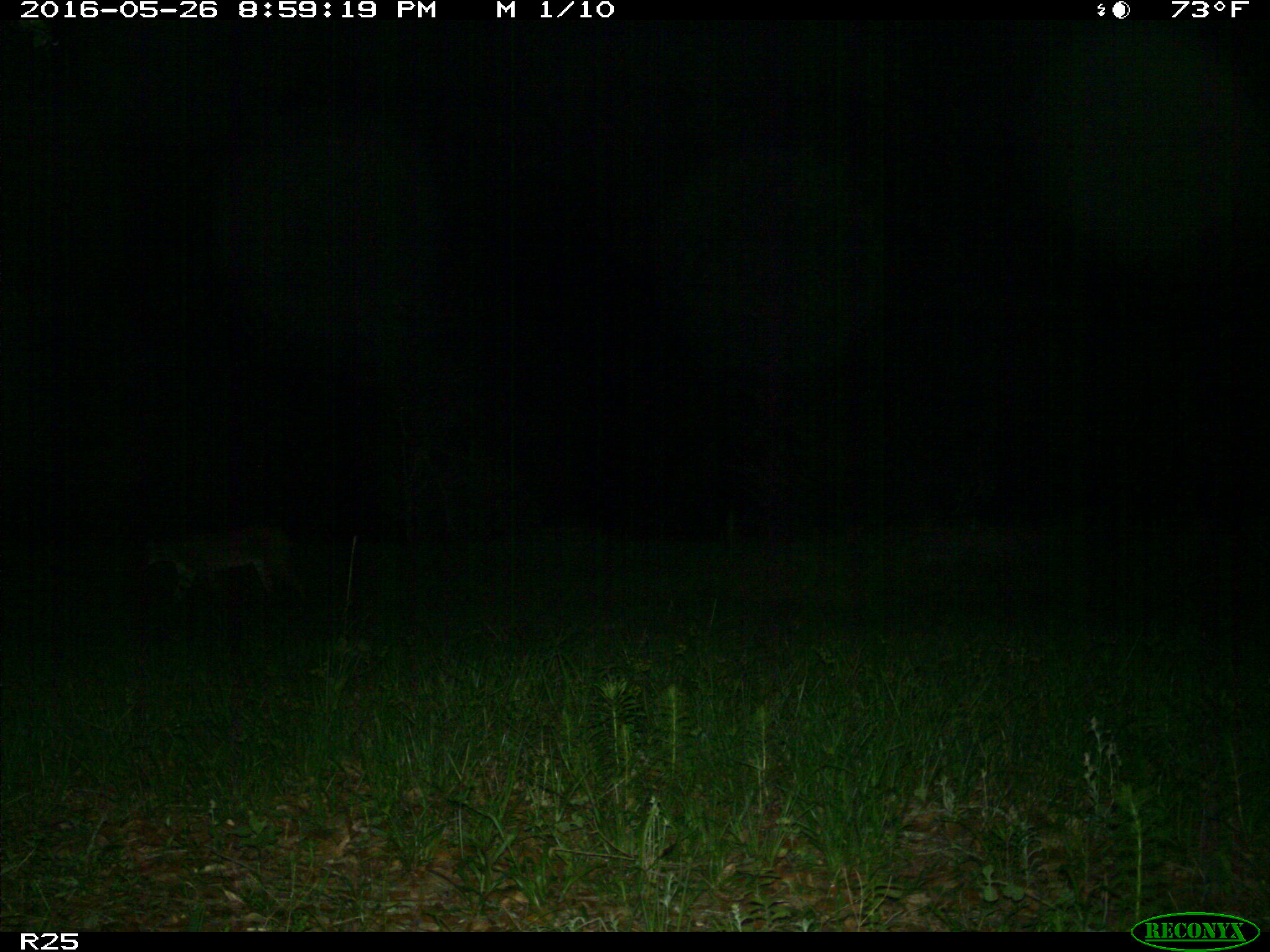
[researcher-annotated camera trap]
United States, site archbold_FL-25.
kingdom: Animalia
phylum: Chordata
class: Mammalia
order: Carnivora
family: Felidae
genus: Lynx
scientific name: Lynx rufus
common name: bobcat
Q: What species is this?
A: Lynx rufus (bobcat).